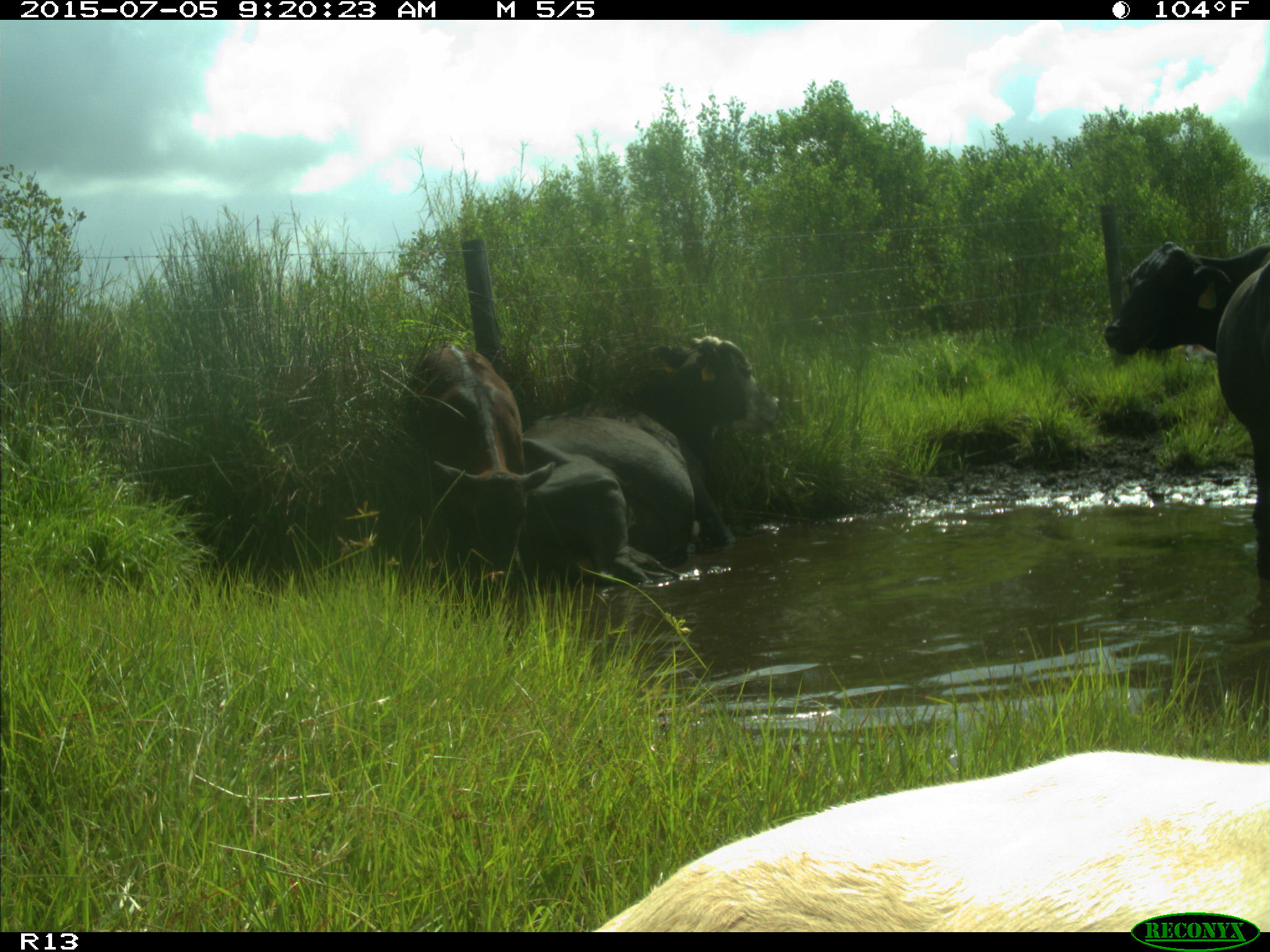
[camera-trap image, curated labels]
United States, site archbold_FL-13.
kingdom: Animalia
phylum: Chordata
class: Mammalia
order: Artiodactyla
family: Bovidae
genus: Bos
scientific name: Bos taurus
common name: domestic cow